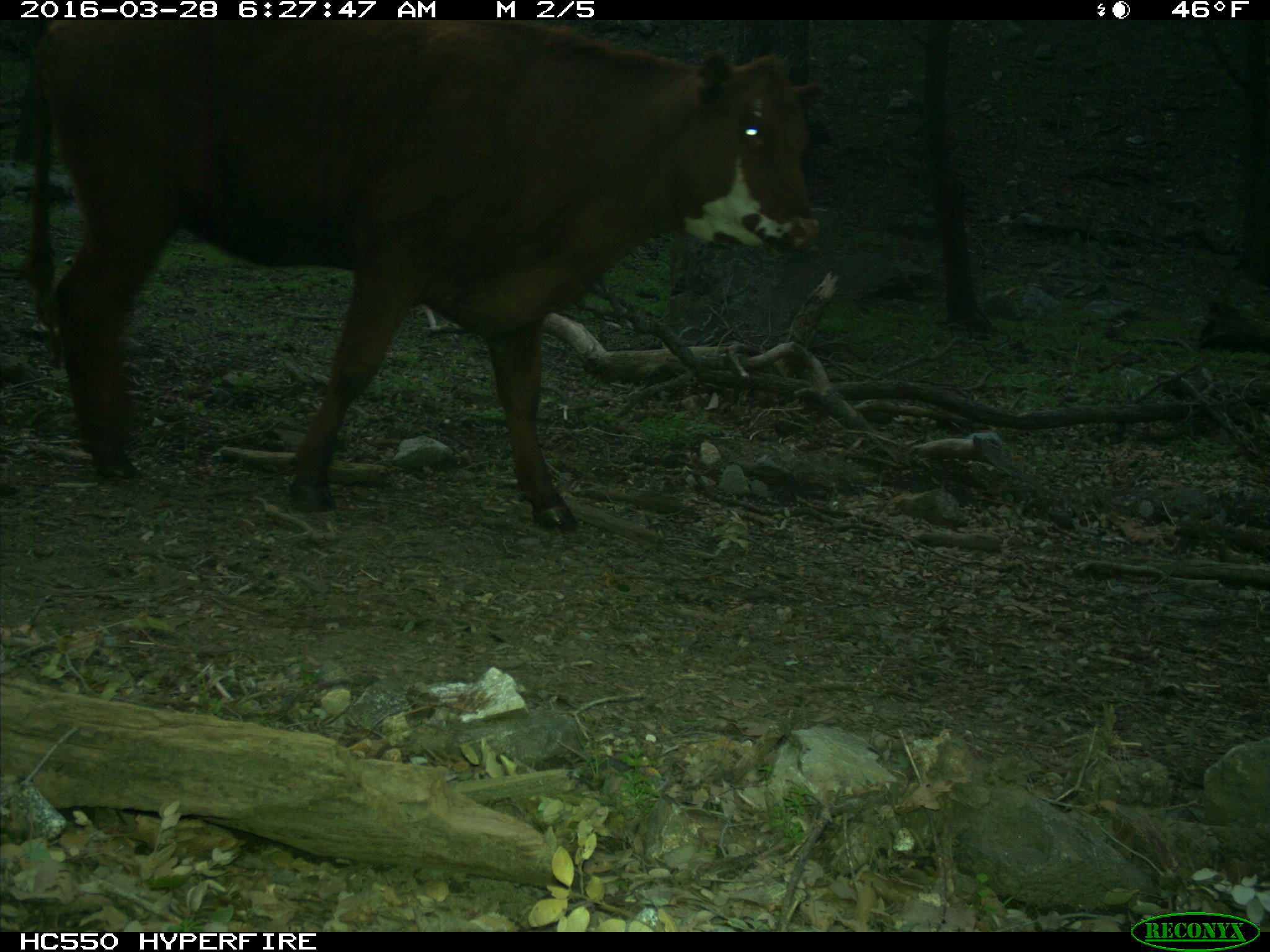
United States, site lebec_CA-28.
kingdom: Animalia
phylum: Chordata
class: Mammalia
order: Artiodactyla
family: Bovidae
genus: Bos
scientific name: Bos taurus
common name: domestic cow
Bos taurus (domestic cow).